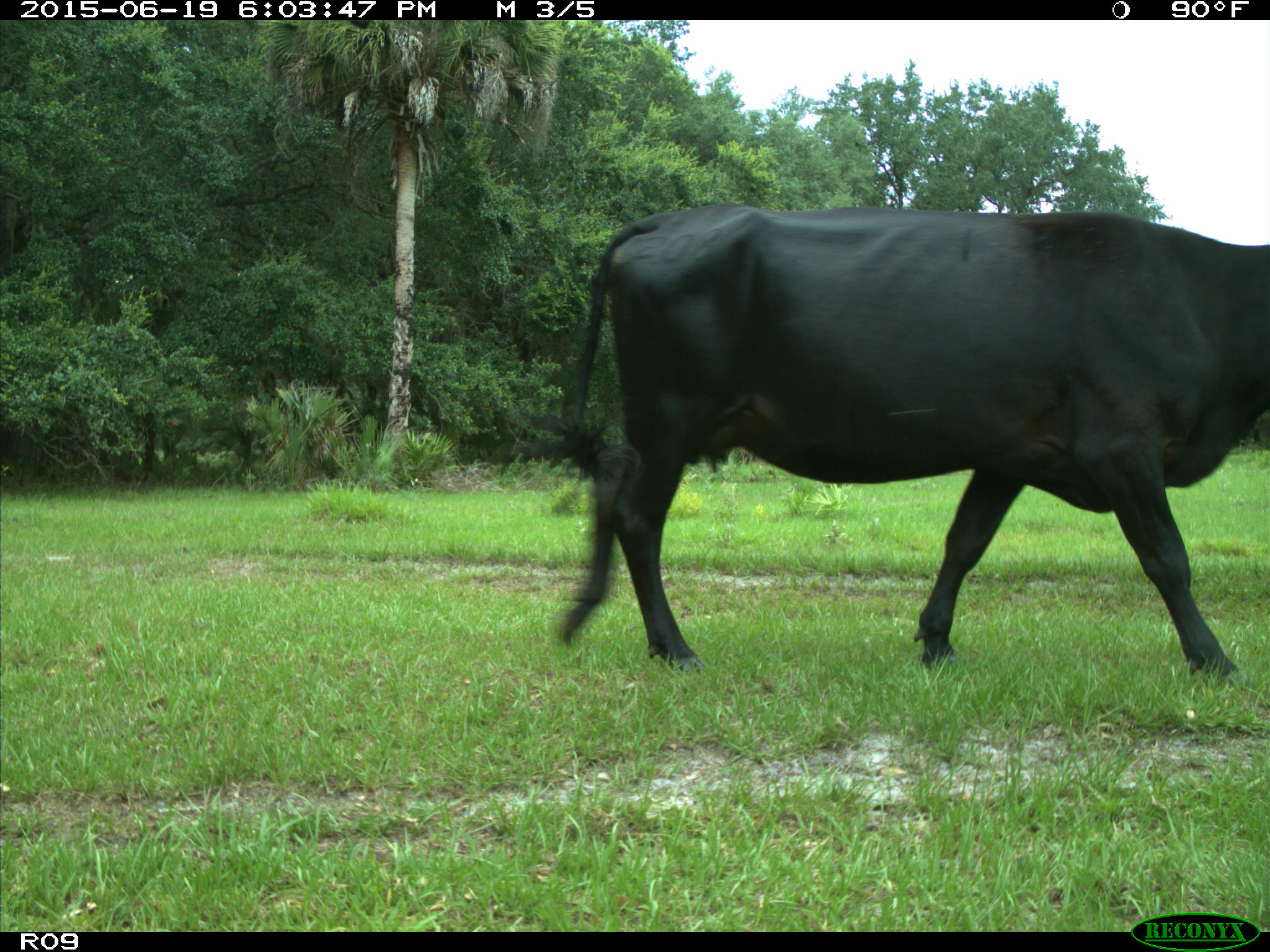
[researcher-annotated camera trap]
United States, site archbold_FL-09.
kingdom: Animalia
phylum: Chordata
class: Mammalia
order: Artiodactyla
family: Bovidae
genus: Bos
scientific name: Bos taurus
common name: domestic cow